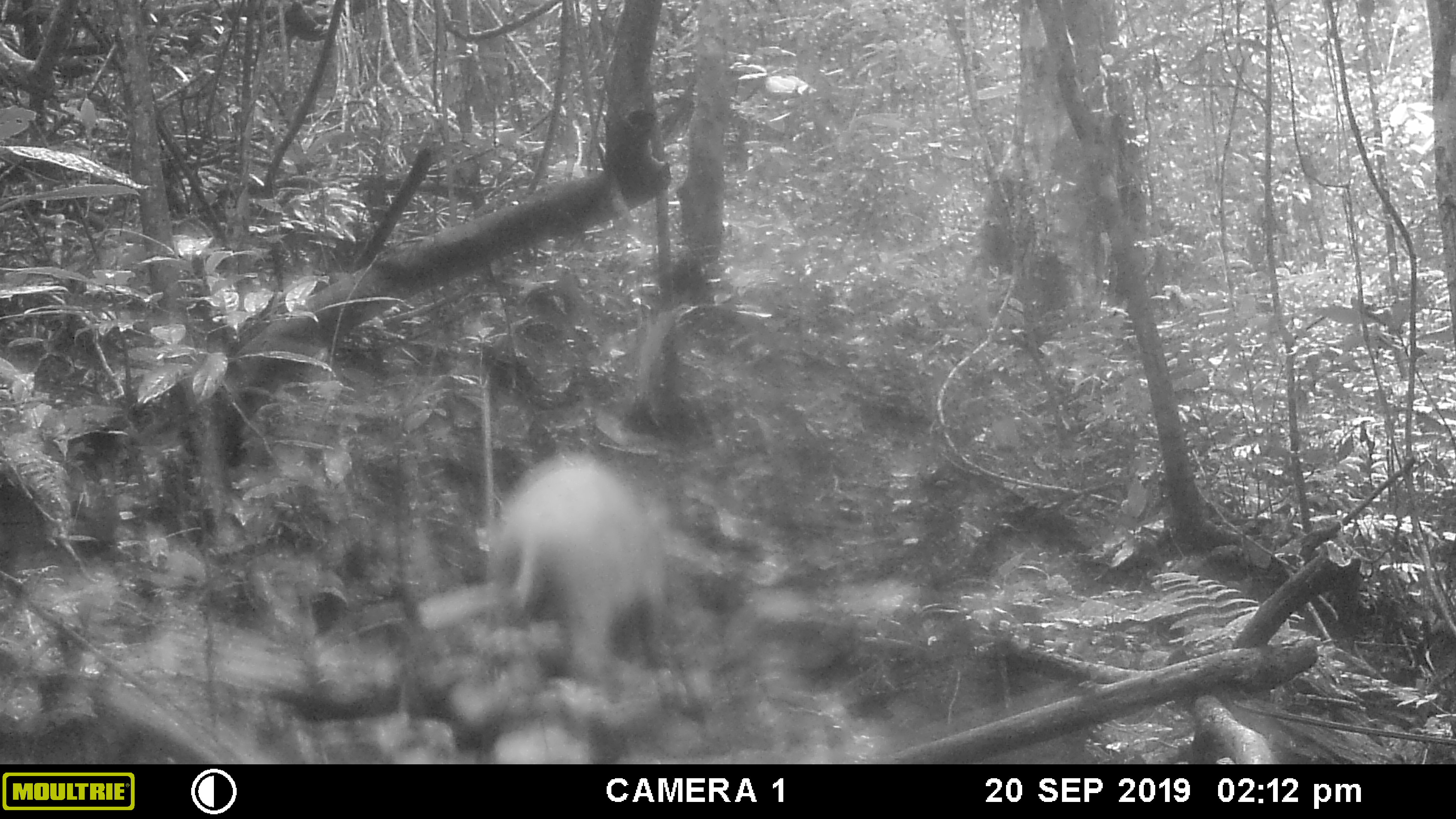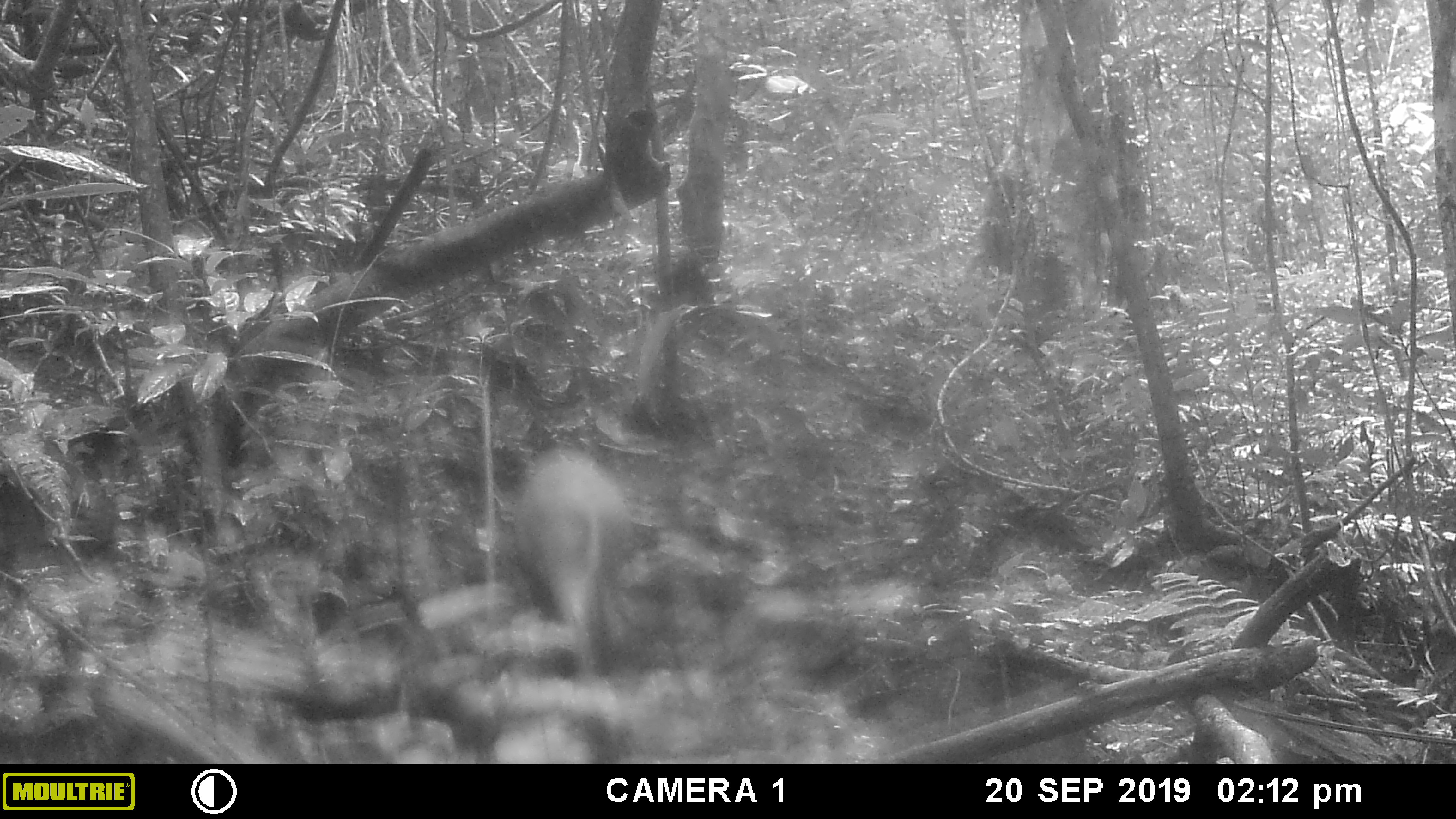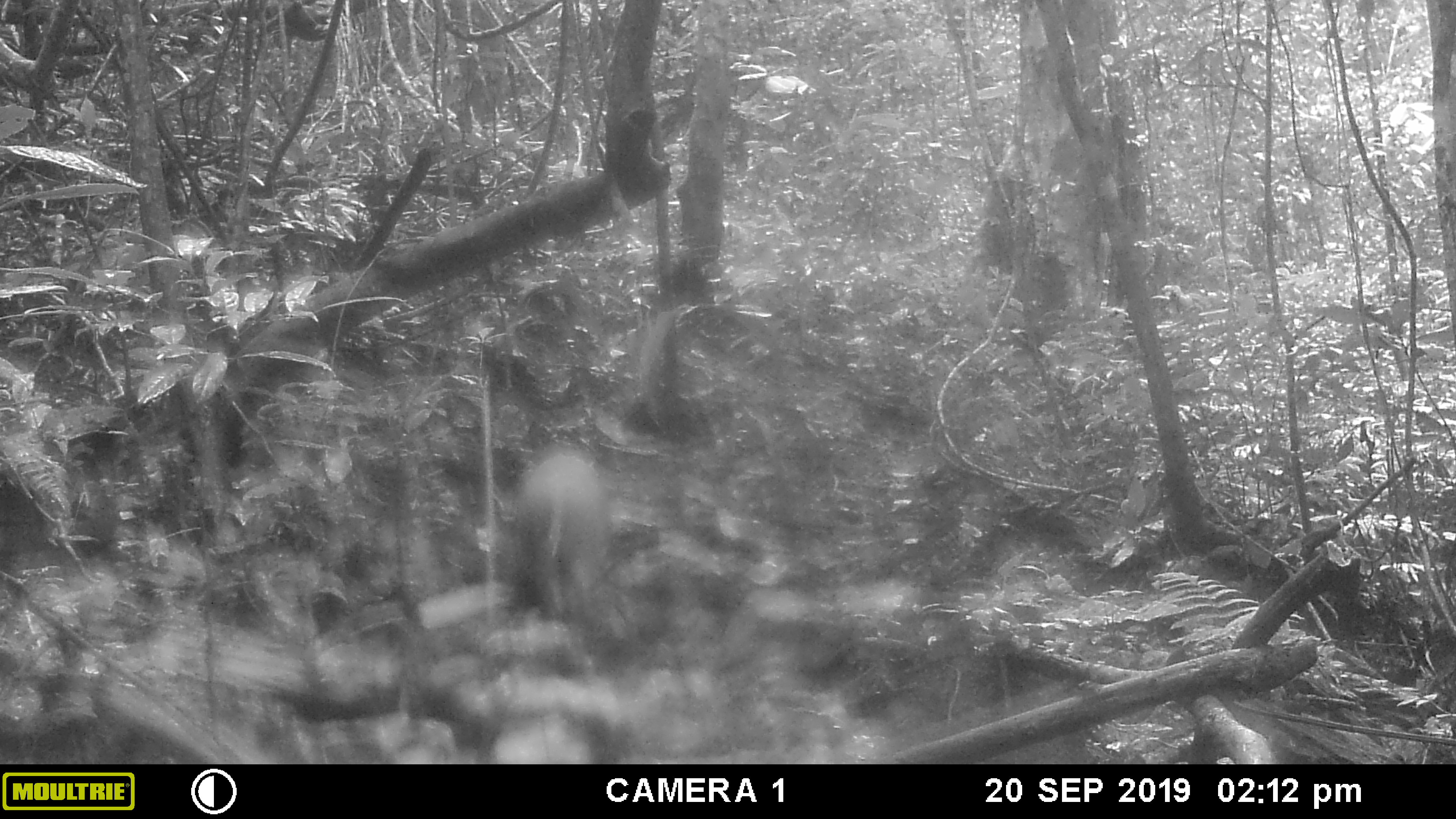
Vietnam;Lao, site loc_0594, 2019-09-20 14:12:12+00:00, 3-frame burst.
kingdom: Animalia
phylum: Chordata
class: Mammalia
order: Artiodactyla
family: Suidae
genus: Sus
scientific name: Sus scrofa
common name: eurasian wild pig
Eurasian wild pig (Sus scrofa). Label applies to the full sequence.